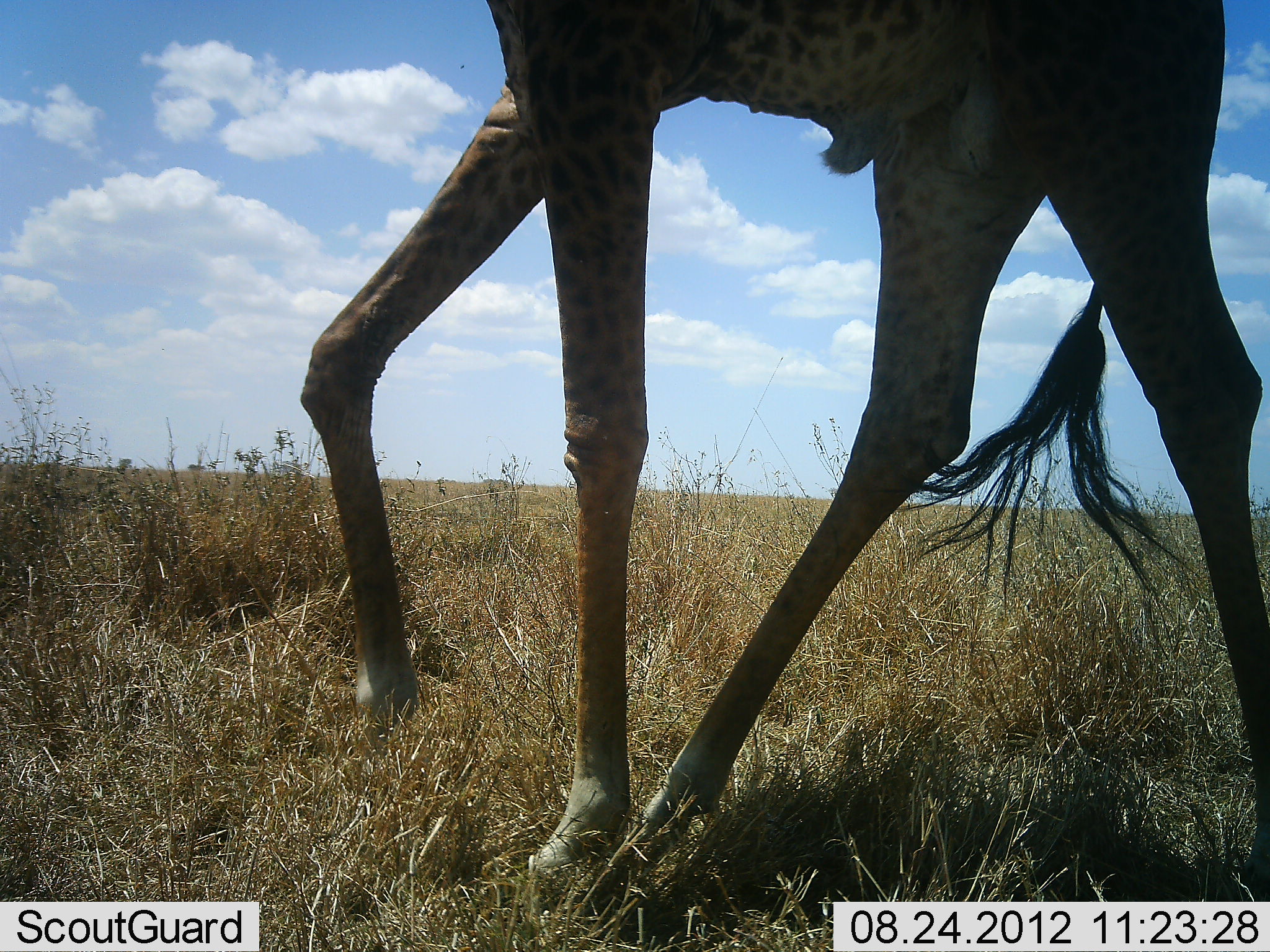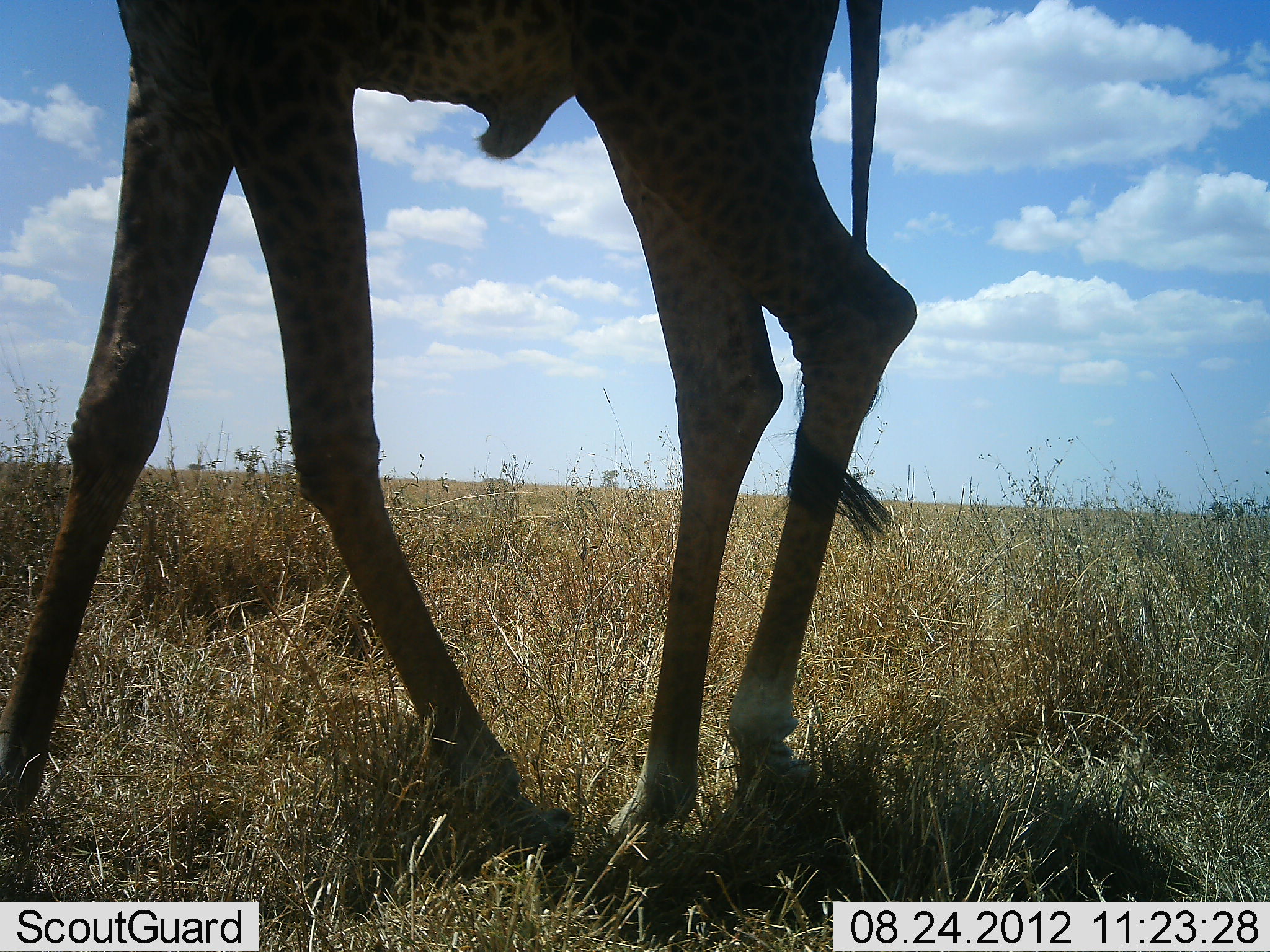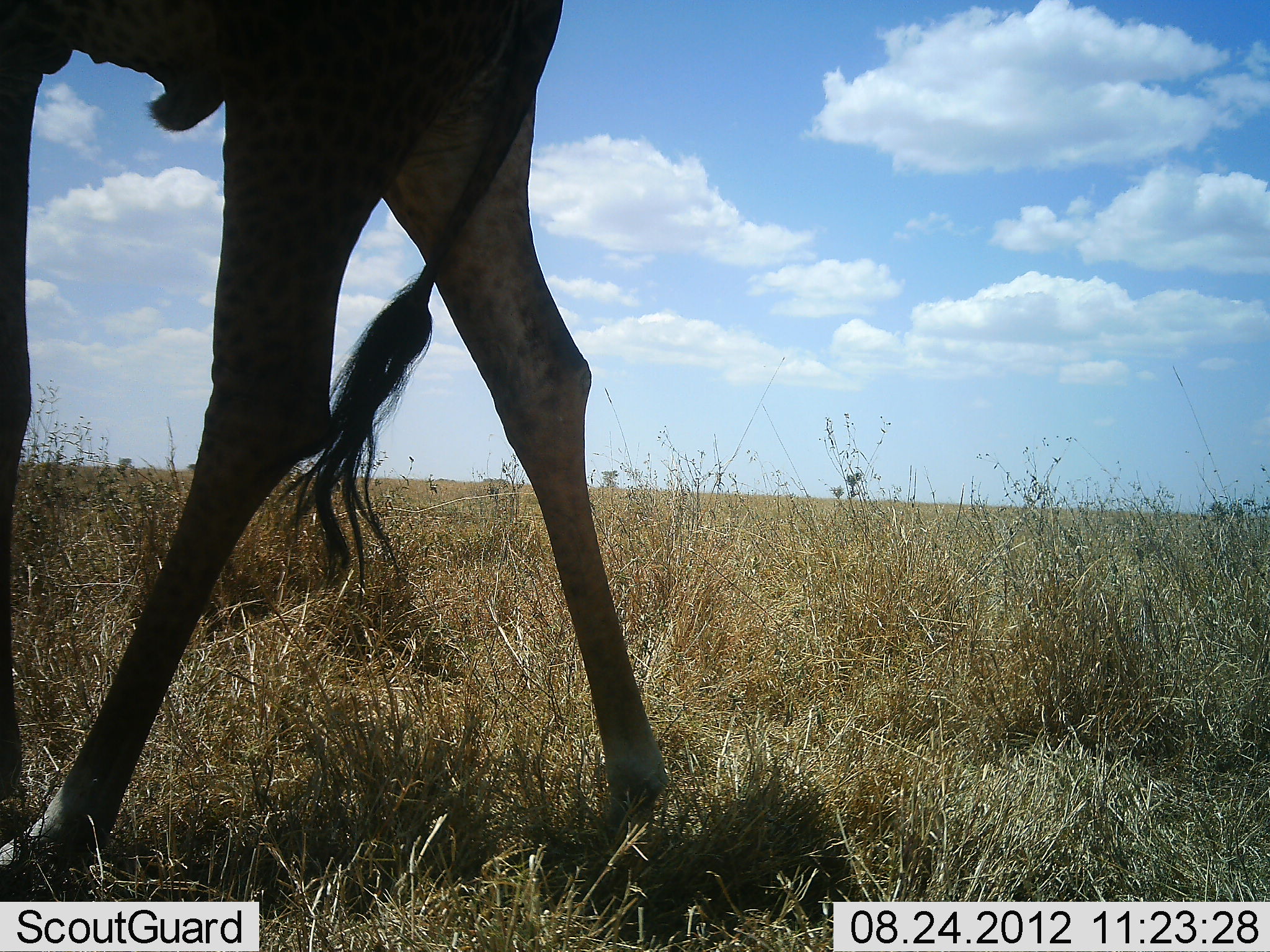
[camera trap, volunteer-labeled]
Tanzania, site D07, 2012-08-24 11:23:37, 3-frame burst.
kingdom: Animalia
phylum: Chordata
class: Mammalia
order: Artiodactyla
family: Giraffidae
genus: Giraffa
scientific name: Giraffa camelopardalis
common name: giraffe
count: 1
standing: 0%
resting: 0%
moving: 100%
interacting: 0%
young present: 0%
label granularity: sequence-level